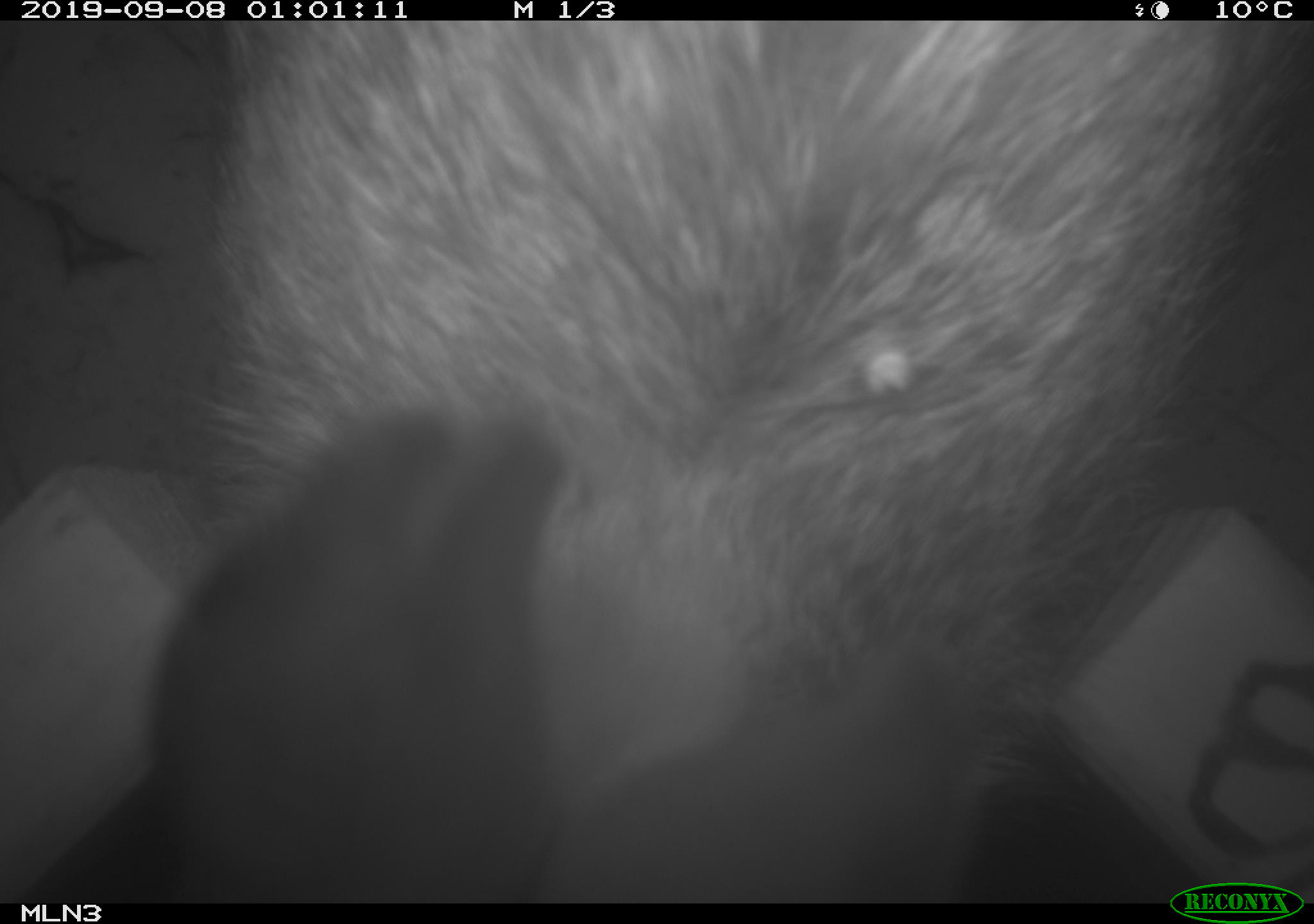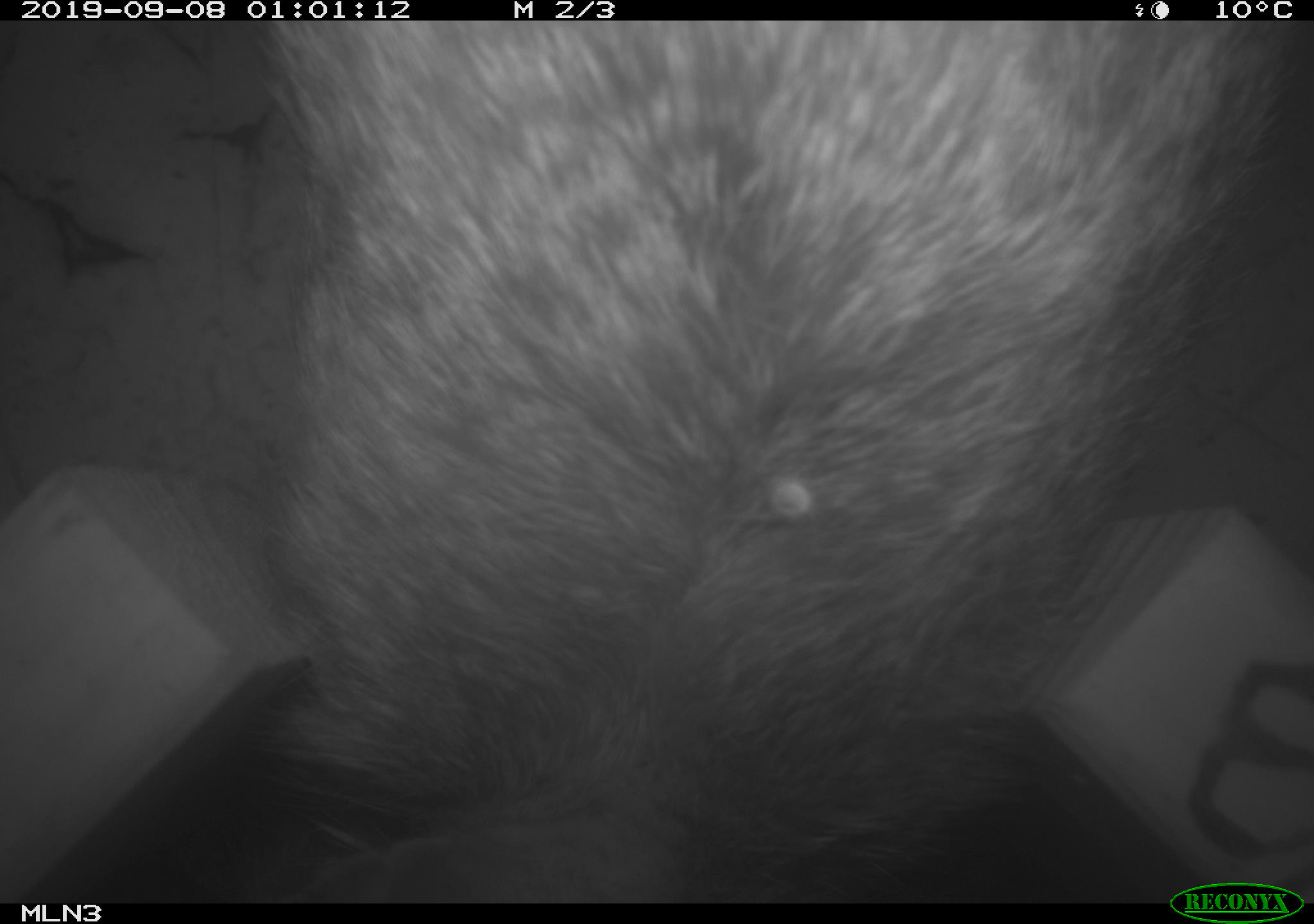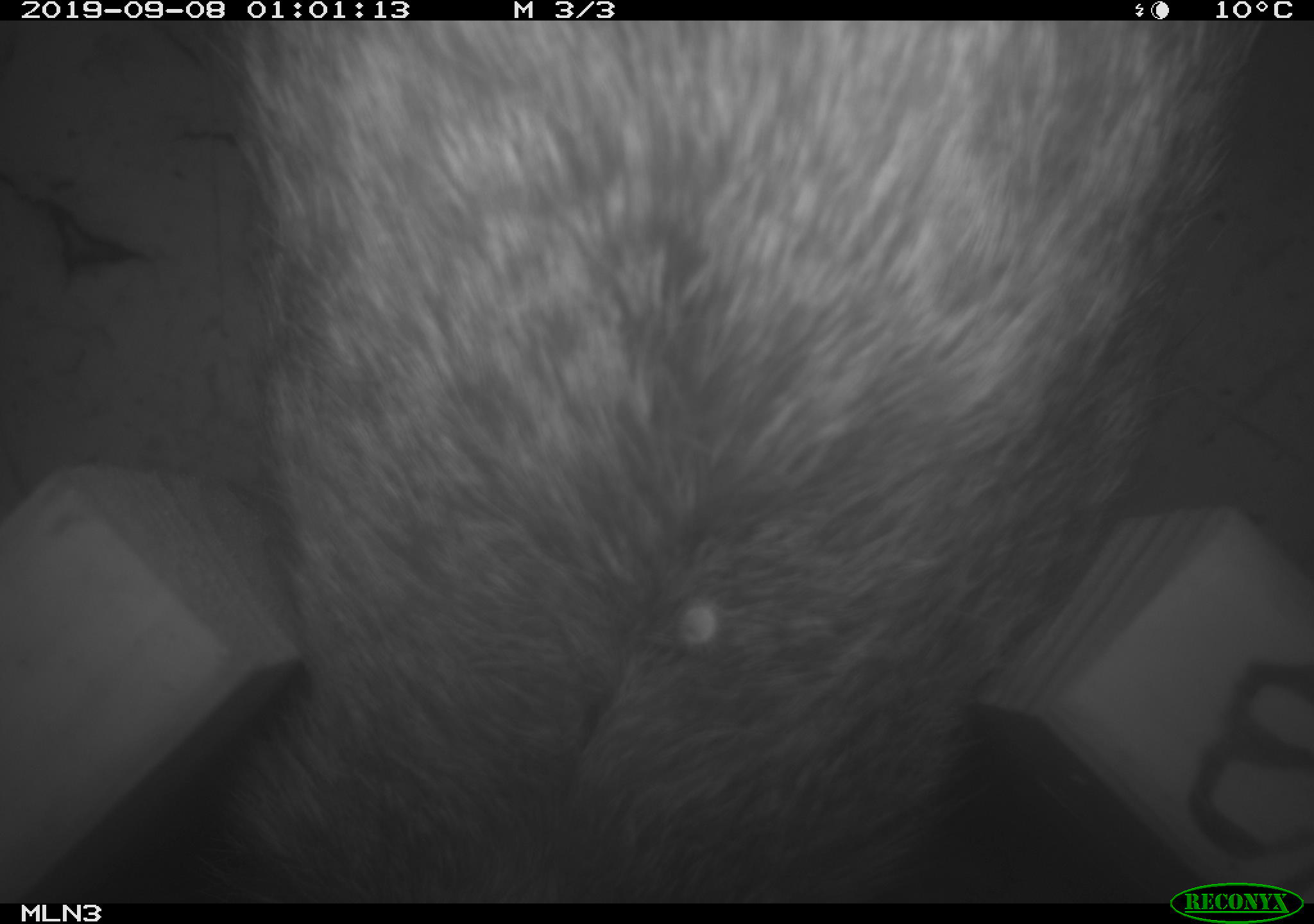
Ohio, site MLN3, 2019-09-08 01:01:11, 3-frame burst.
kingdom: Animalia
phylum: Chordata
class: Mammalia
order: Lagomorpha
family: Leporidae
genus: Sylvilagus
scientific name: Sylvilagus floridanus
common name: eastern cottontail